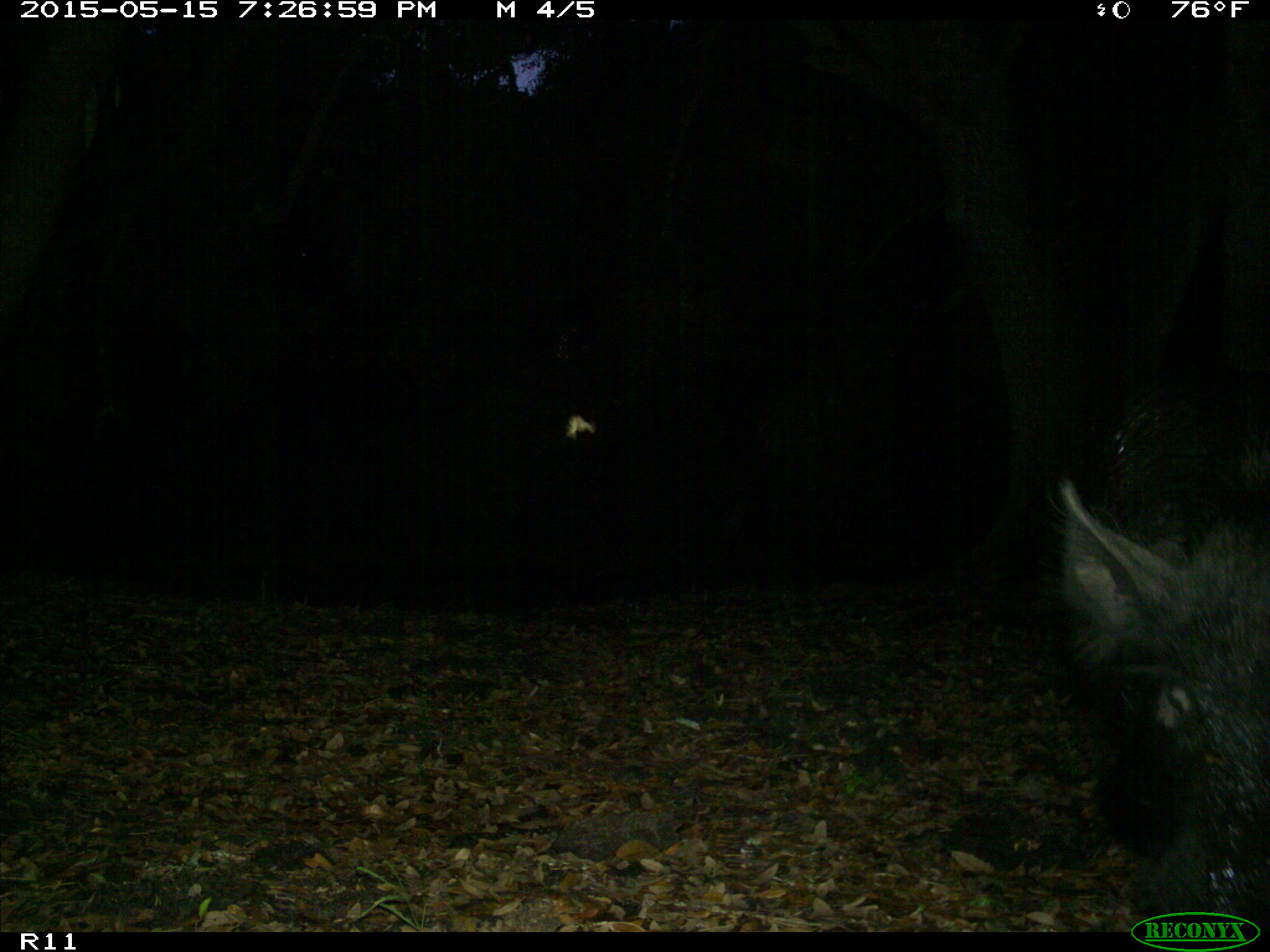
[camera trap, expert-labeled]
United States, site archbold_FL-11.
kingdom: Animalia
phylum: Chordata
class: Mammalia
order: Artiodactyla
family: Suidae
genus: Sus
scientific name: Sus scrofa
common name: wild boar